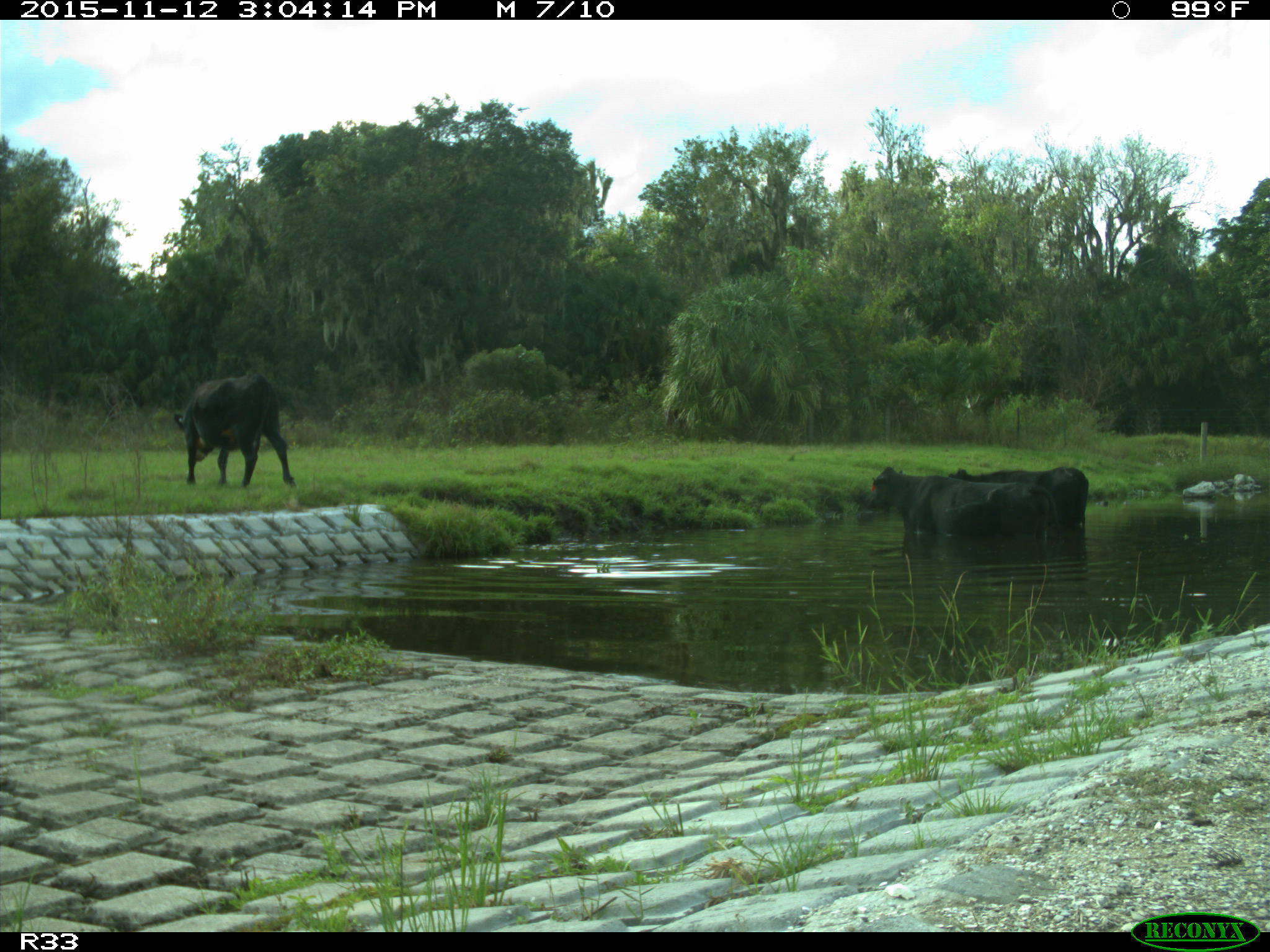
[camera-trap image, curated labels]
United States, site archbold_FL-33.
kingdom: Animalia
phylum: Chordata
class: Mammalia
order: Artiodactyla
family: Bovidae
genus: Bos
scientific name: Bos taurus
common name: domestic cow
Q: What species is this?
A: Bos taurus (domestic cow).